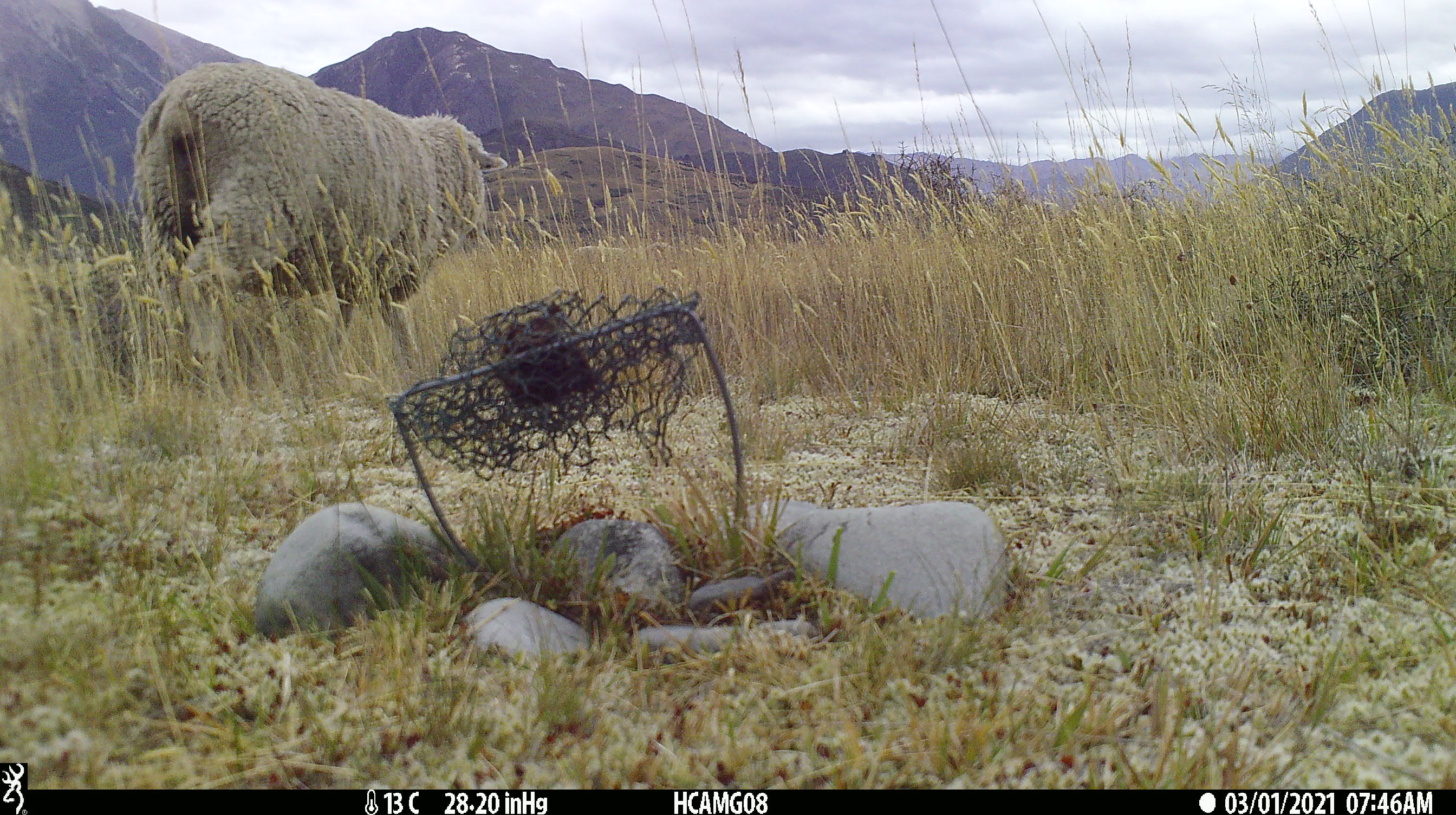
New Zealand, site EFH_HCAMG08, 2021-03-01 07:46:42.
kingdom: Animalia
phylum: Chordata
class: Mammalia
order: Artiodactyla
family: Bovidae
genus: Ovis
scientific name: Ovis aries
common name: domestic sheep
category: sheep